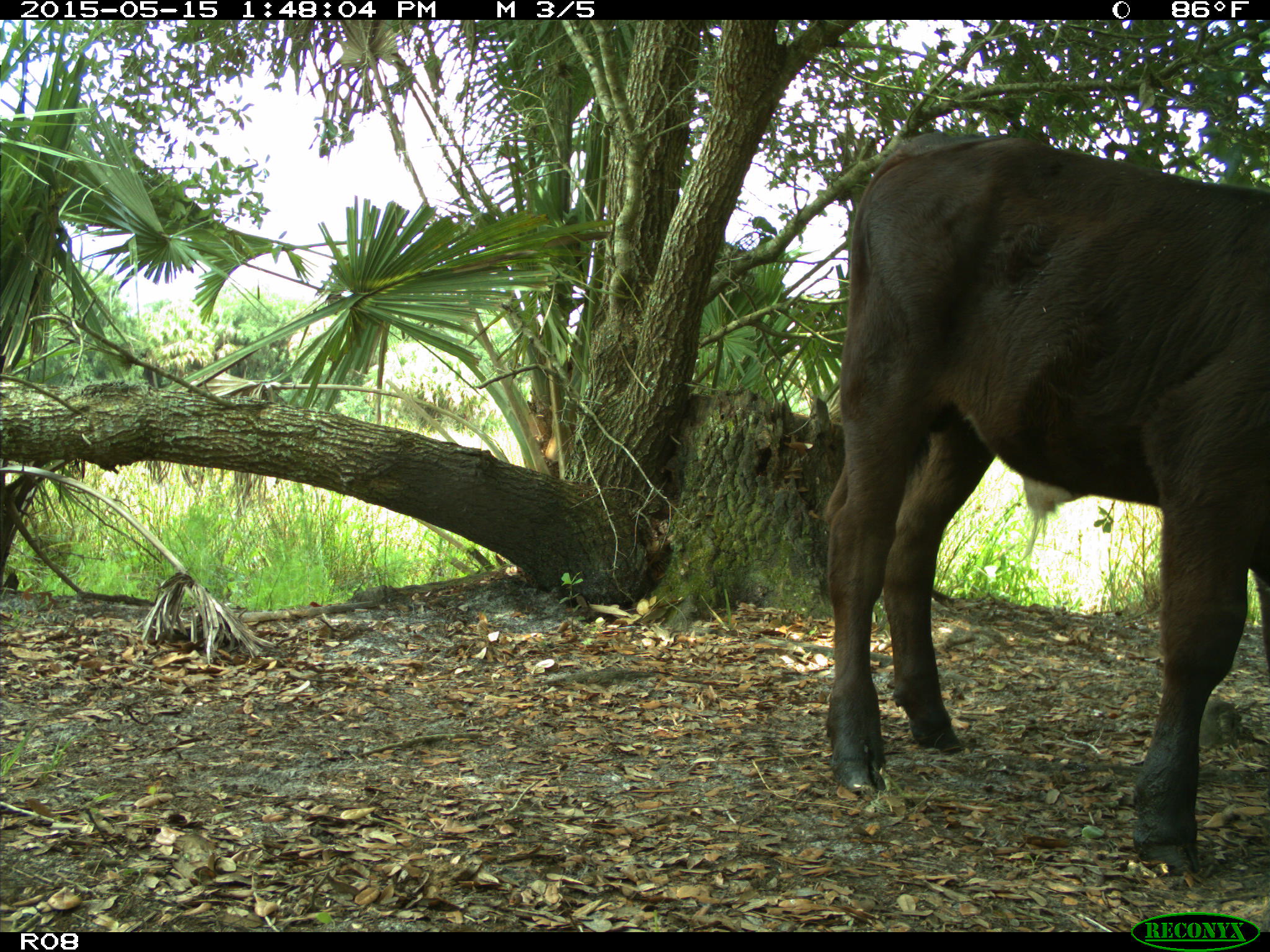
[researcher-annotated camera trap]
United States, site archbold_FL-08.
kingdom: Animalia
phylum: Chordata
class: Mammalia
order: Artiodactyla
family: Bovidae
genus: Bos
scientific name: Bos taurus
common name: domestic cow